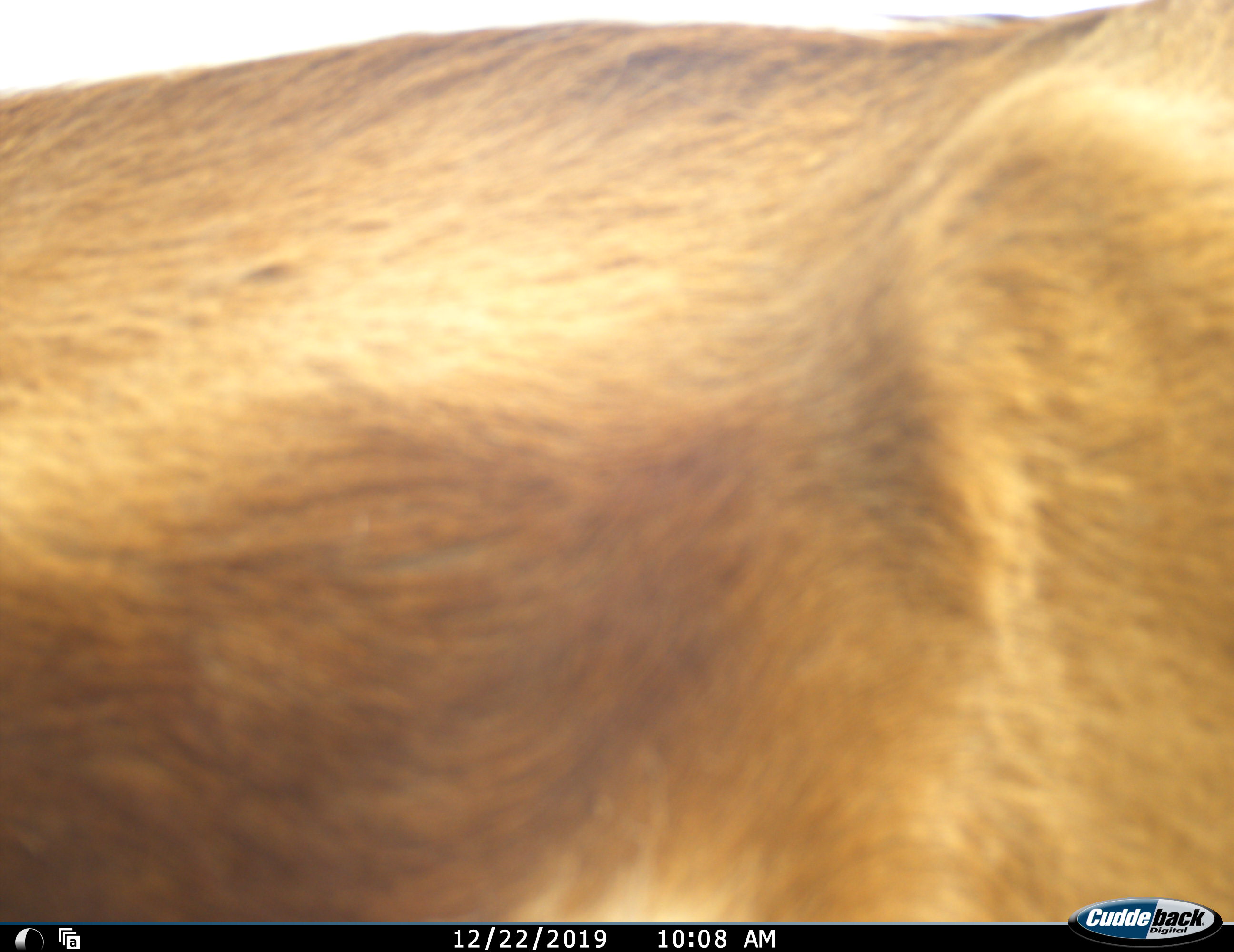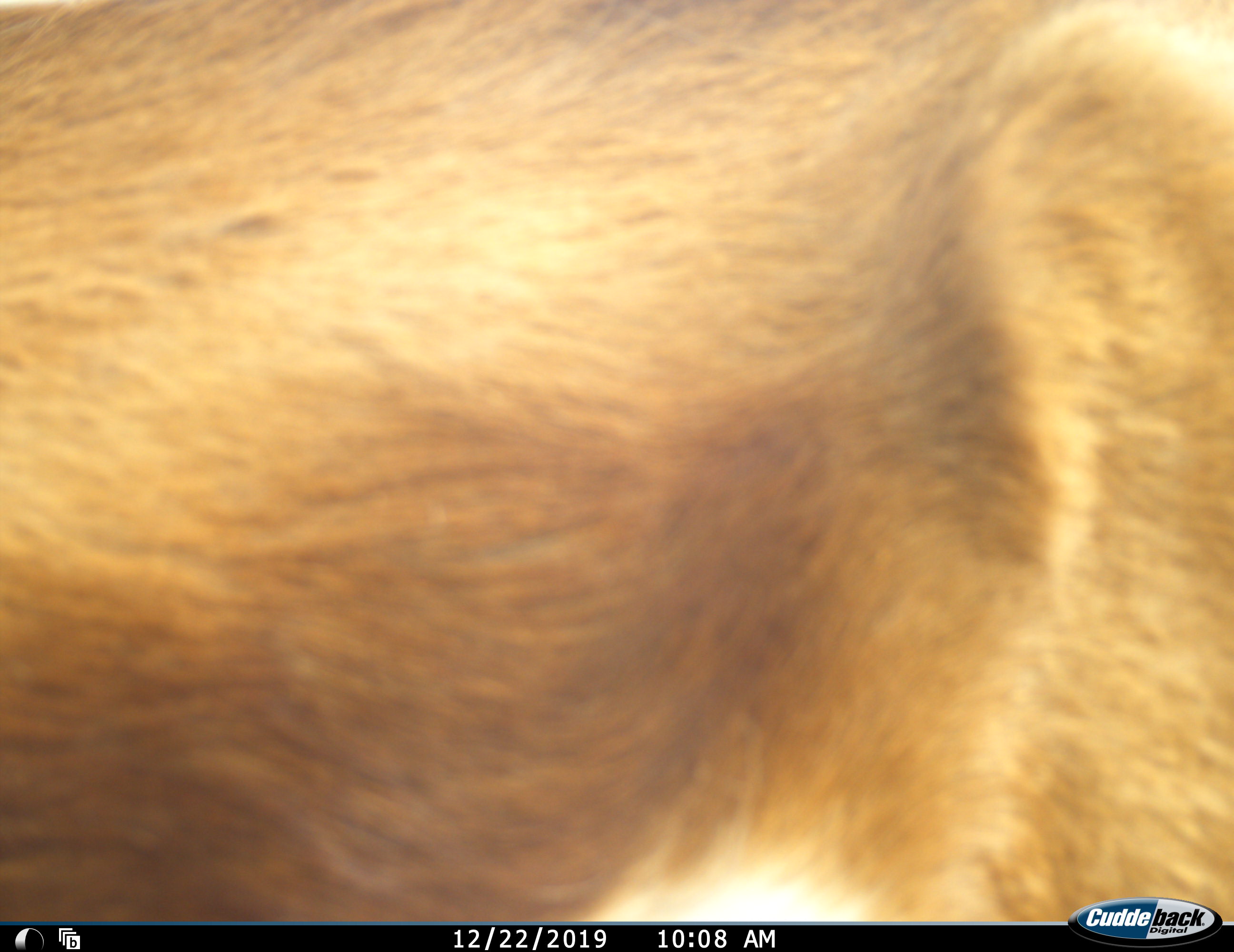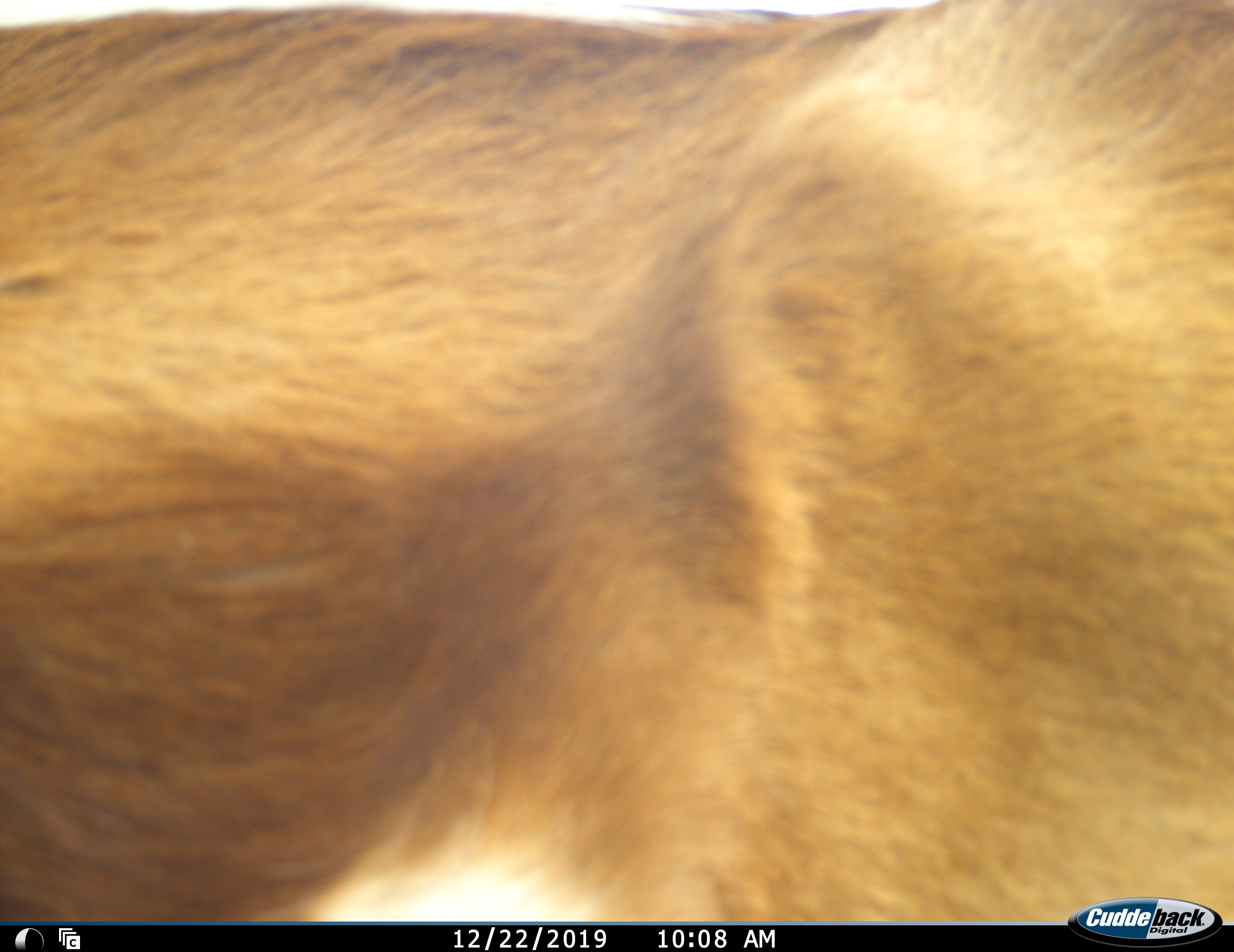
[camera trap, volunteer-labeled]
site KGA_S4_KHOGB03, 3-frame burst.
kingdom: Animalia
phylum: Chordata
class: Mammalia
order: Artiodactyla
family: Bovidae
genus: Antidorcas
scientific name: Antidorcas marsupialis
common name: springbok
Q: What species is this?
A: Springbok (Antidorcas marsupialis).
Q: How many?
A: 1.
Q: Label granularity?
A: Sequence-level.